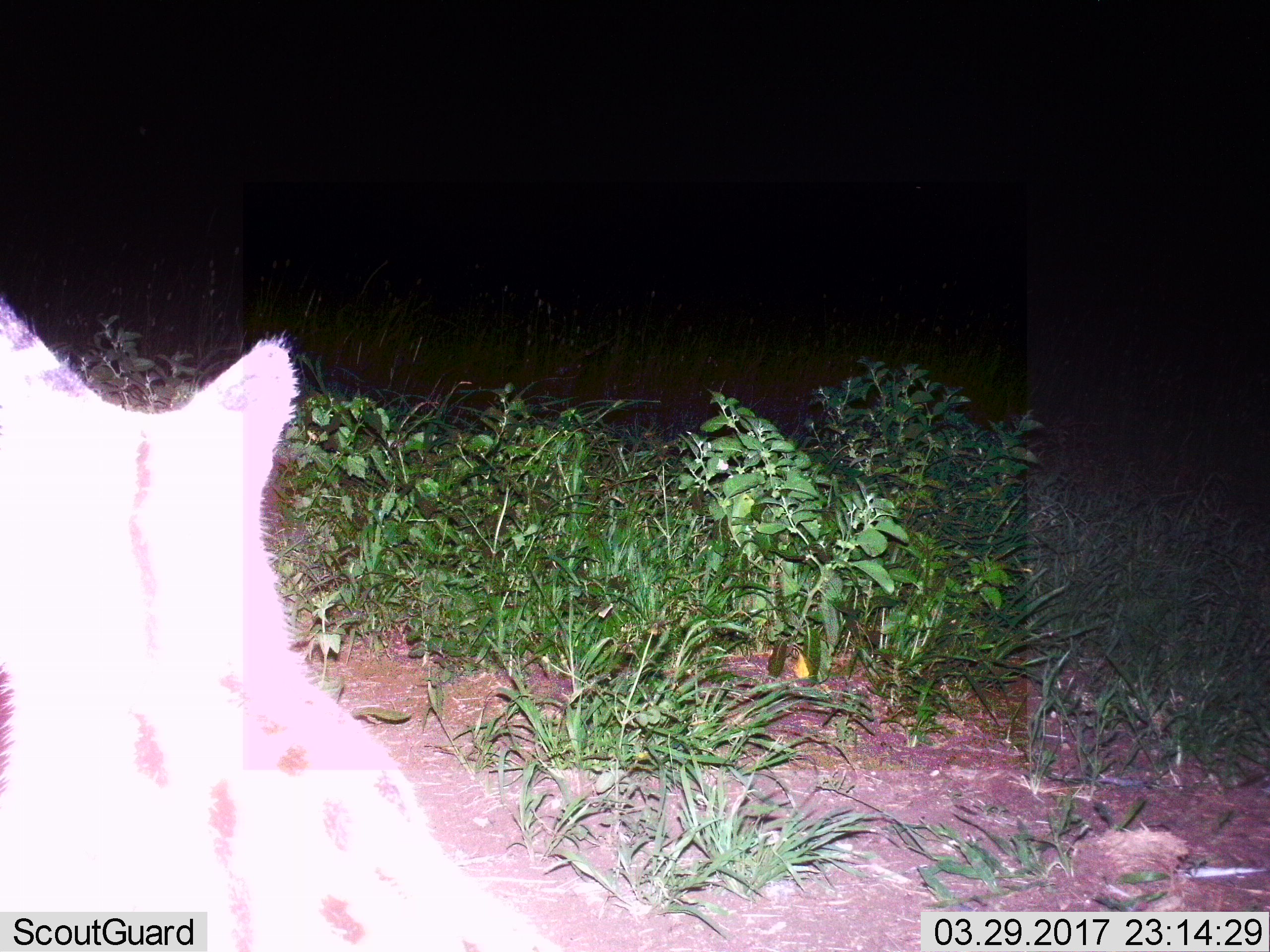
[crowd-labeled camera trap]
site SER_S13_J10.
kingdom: Animalia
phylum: Chordata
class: Mammalia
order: Carnivora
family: Felidae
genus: Leptailurus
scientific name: Leptailurus serval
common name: serval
Serval (Leptailurus serval), count 1. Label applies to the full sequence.